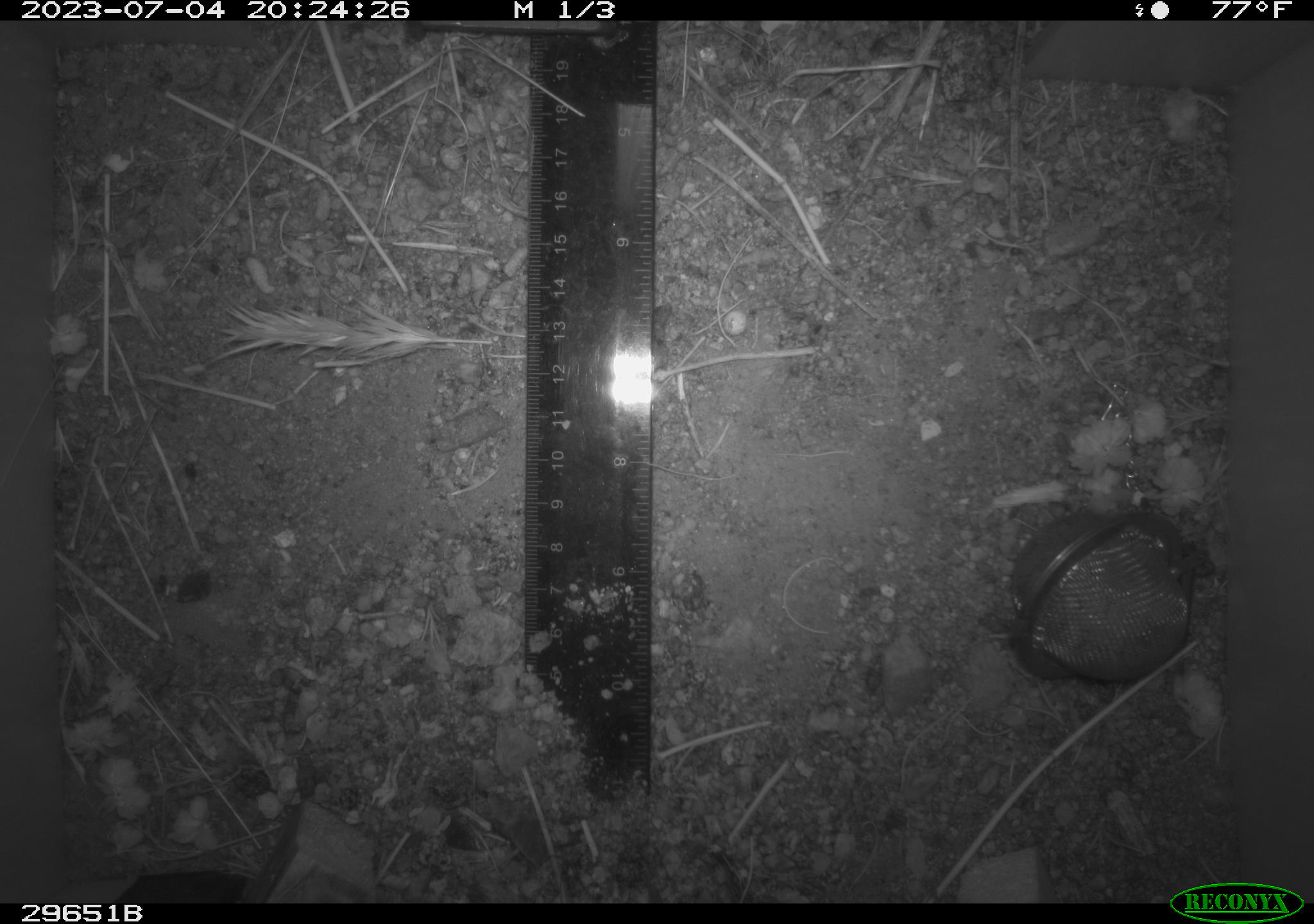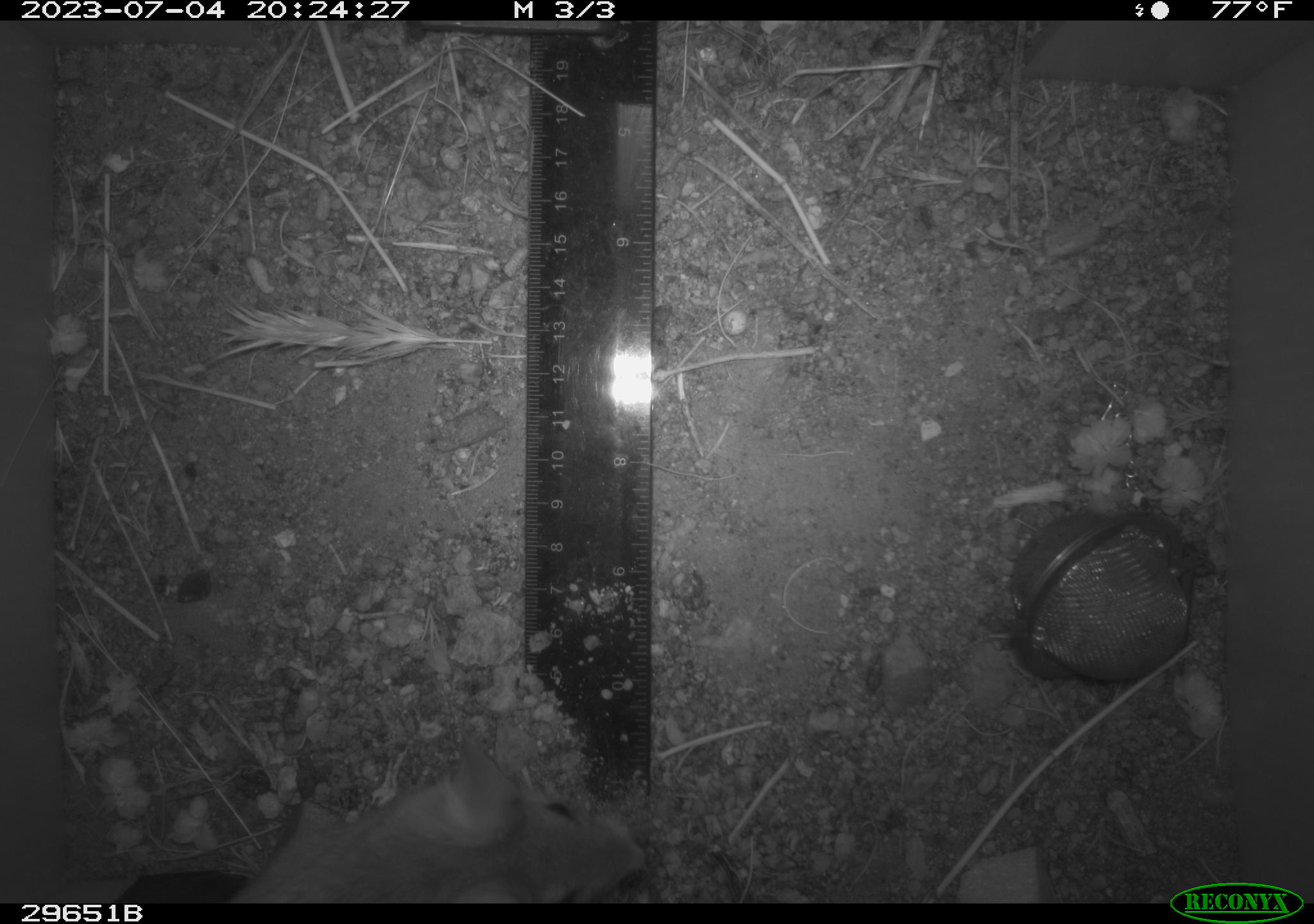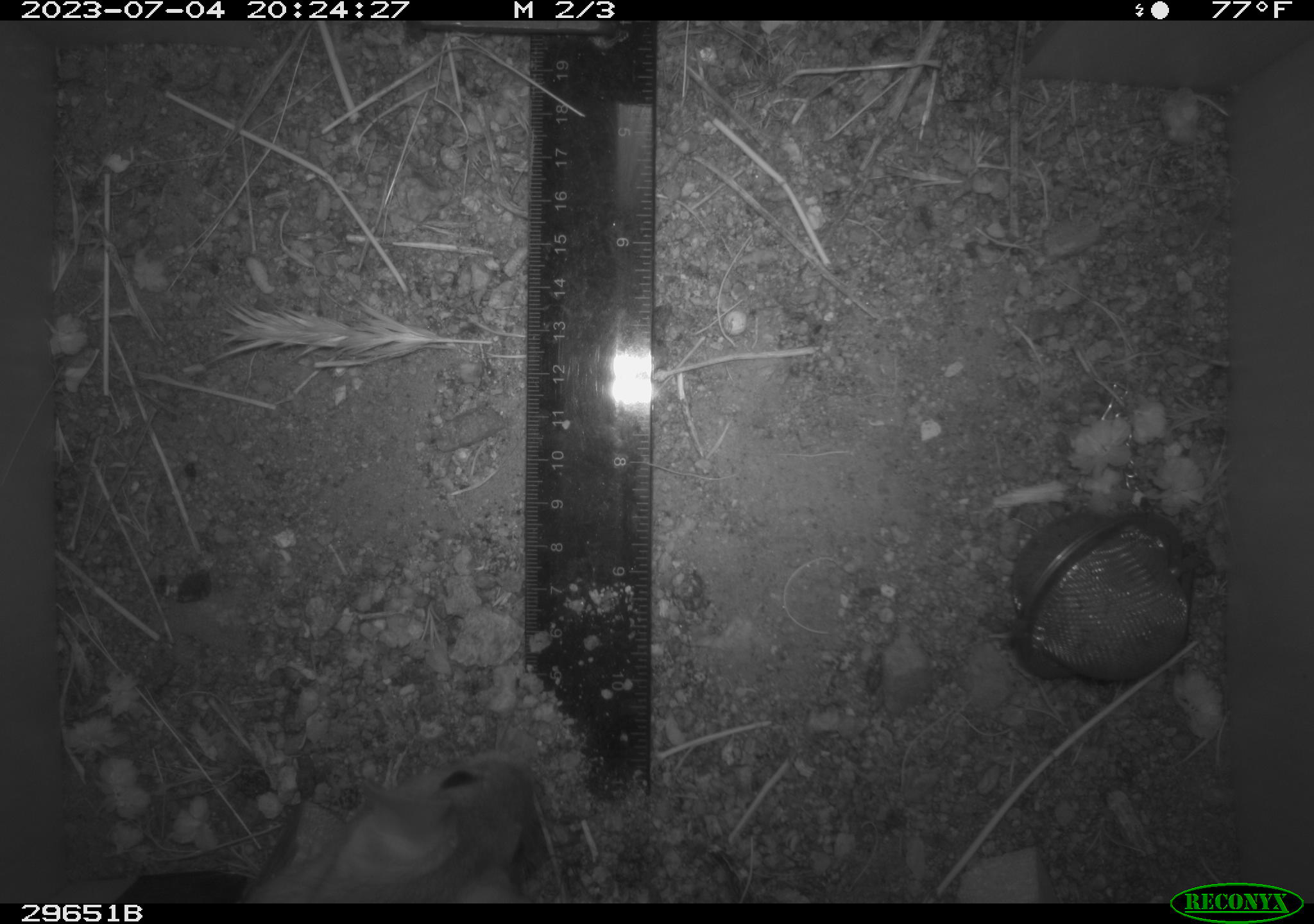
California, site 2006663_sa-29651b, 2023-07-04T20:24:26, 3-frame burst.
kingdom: Animalia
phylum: Chordata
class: Mammalia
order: Rodentia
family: Cricetidae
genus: Neotoma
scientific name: Neotoma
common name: pack rat or woodrat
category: neotoma species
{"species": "neotoma species (pack rat or woodrat) (Neotoma)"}